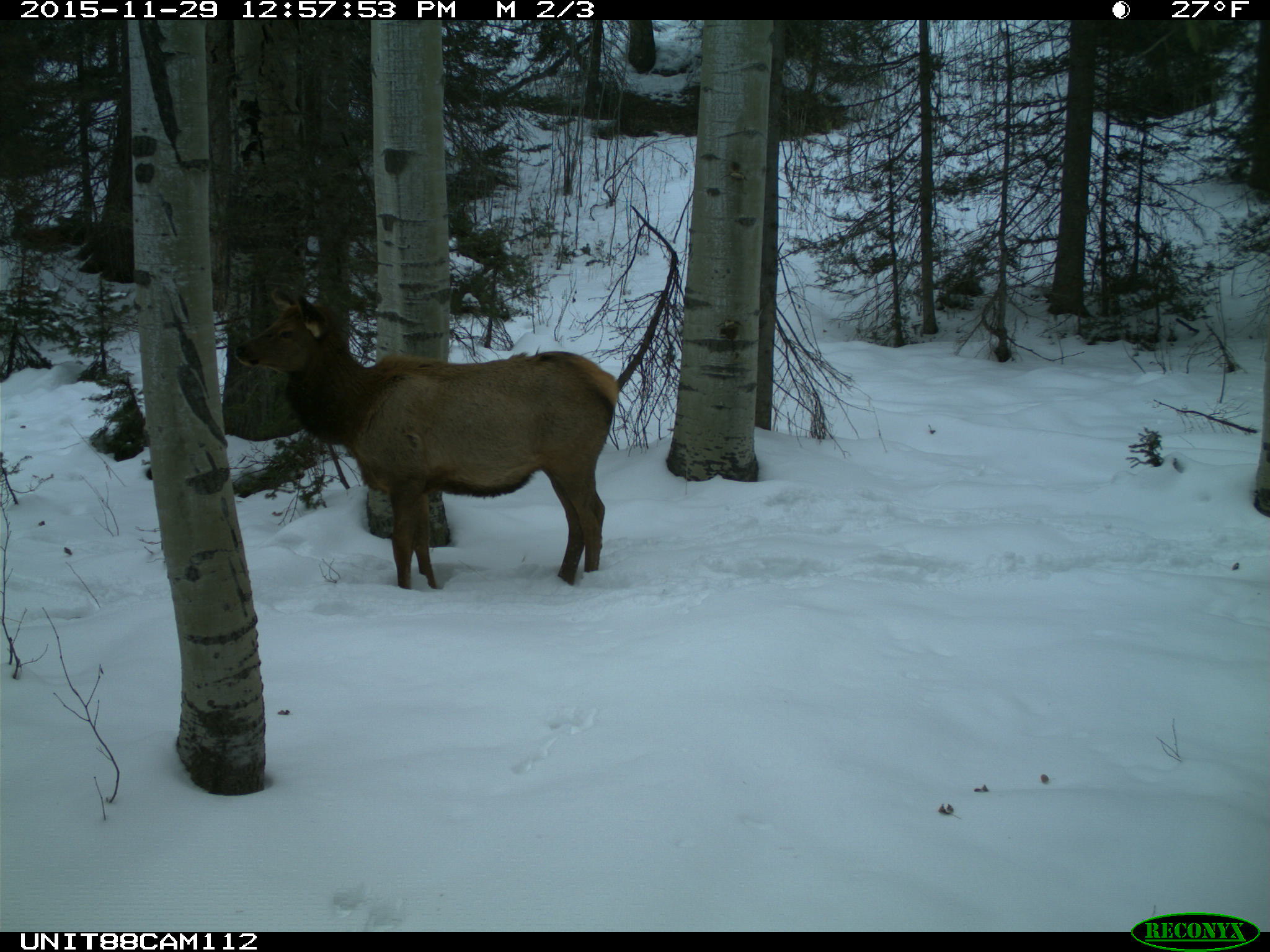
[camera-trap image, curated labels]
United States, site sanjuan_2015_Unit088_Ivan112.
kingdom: Animalia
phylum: Chordata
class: Mammalia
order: Artiodactyla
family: Cervidae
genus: Cervus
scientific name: Cervus elaphus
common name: red deer